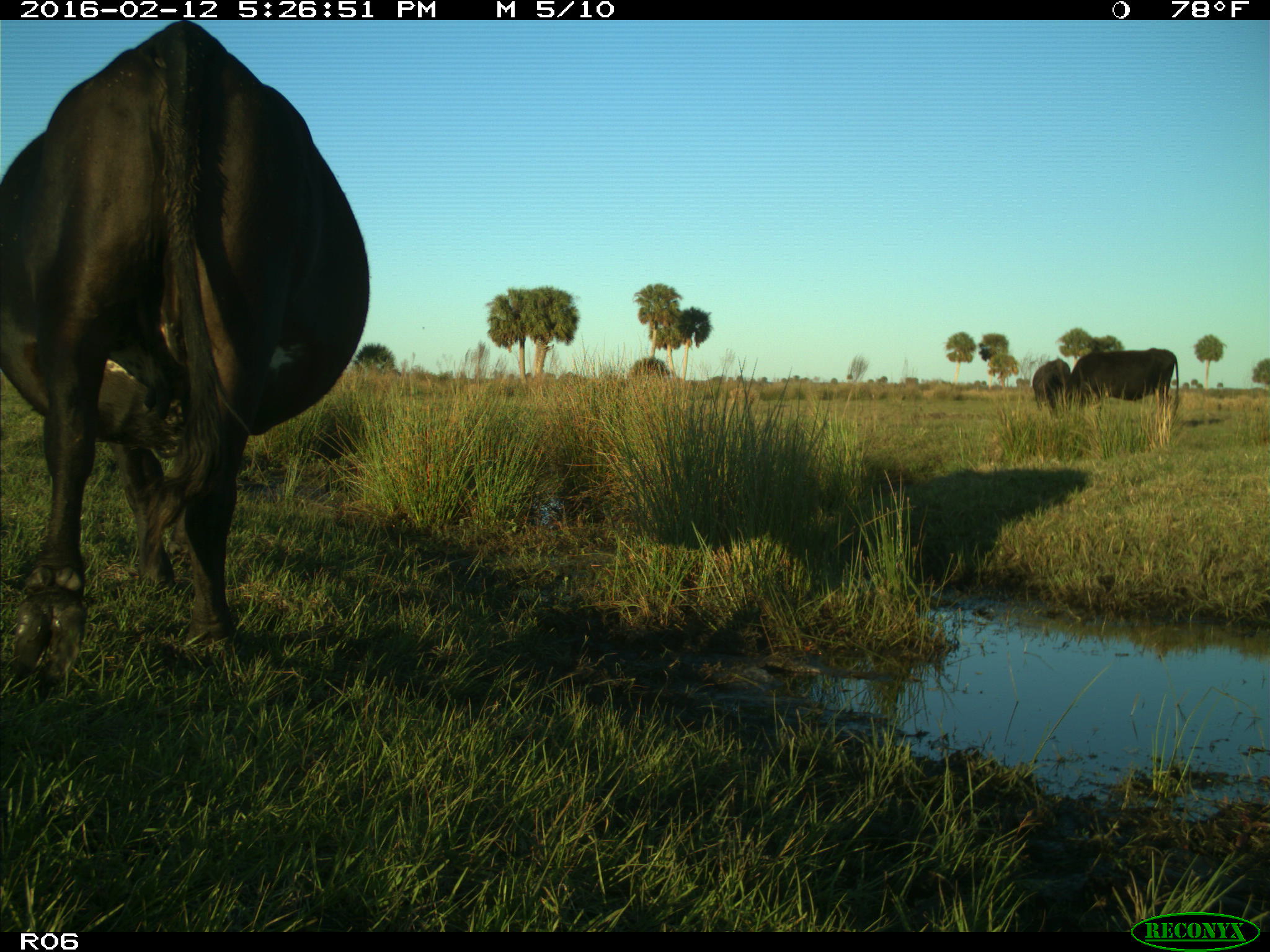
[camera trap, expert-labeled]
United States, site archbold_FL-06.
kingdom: Animalia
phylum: Chordata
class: Mammalia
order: Artiodactyla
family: Bovidae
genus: Bos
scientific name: Bos taurus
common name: domestic cow